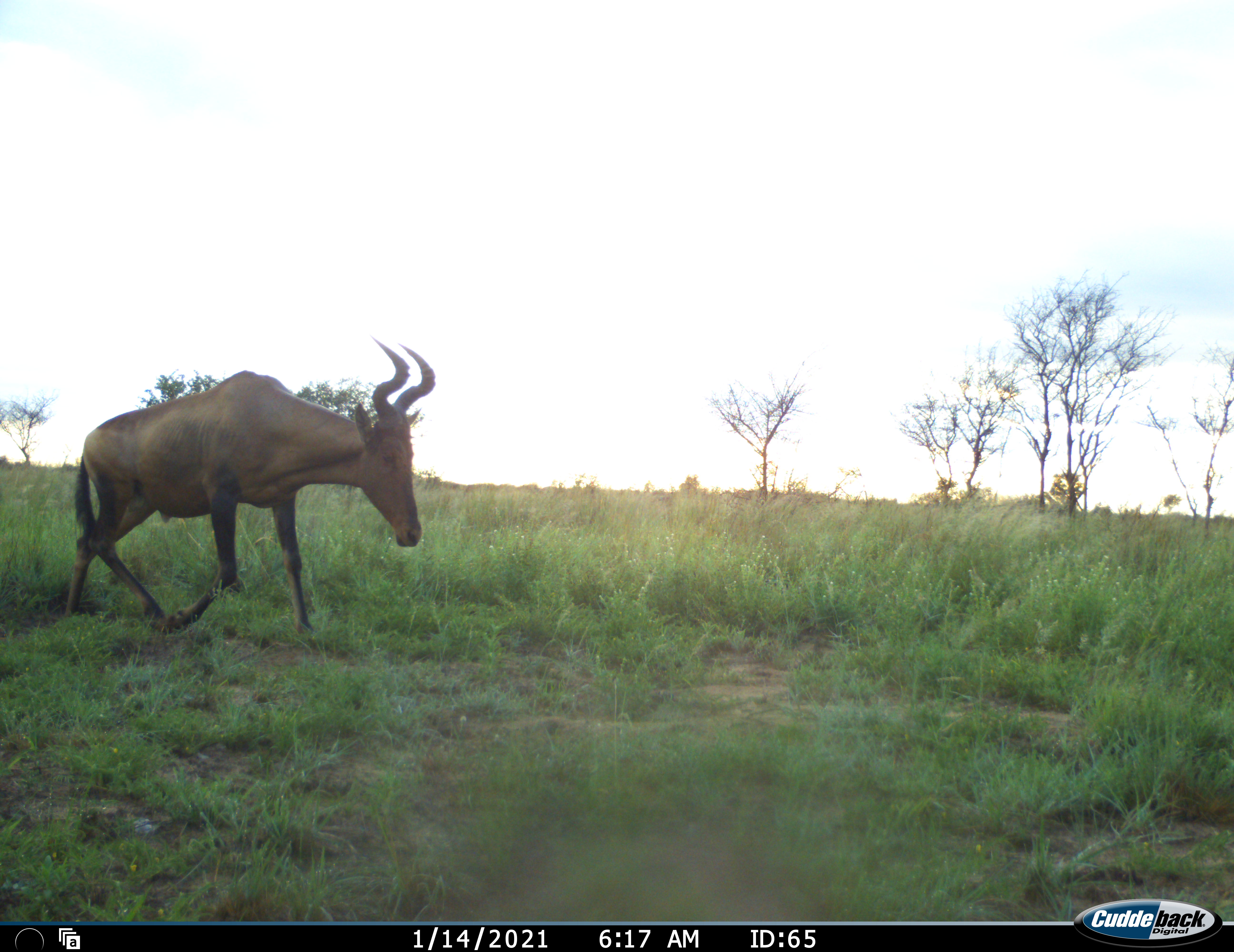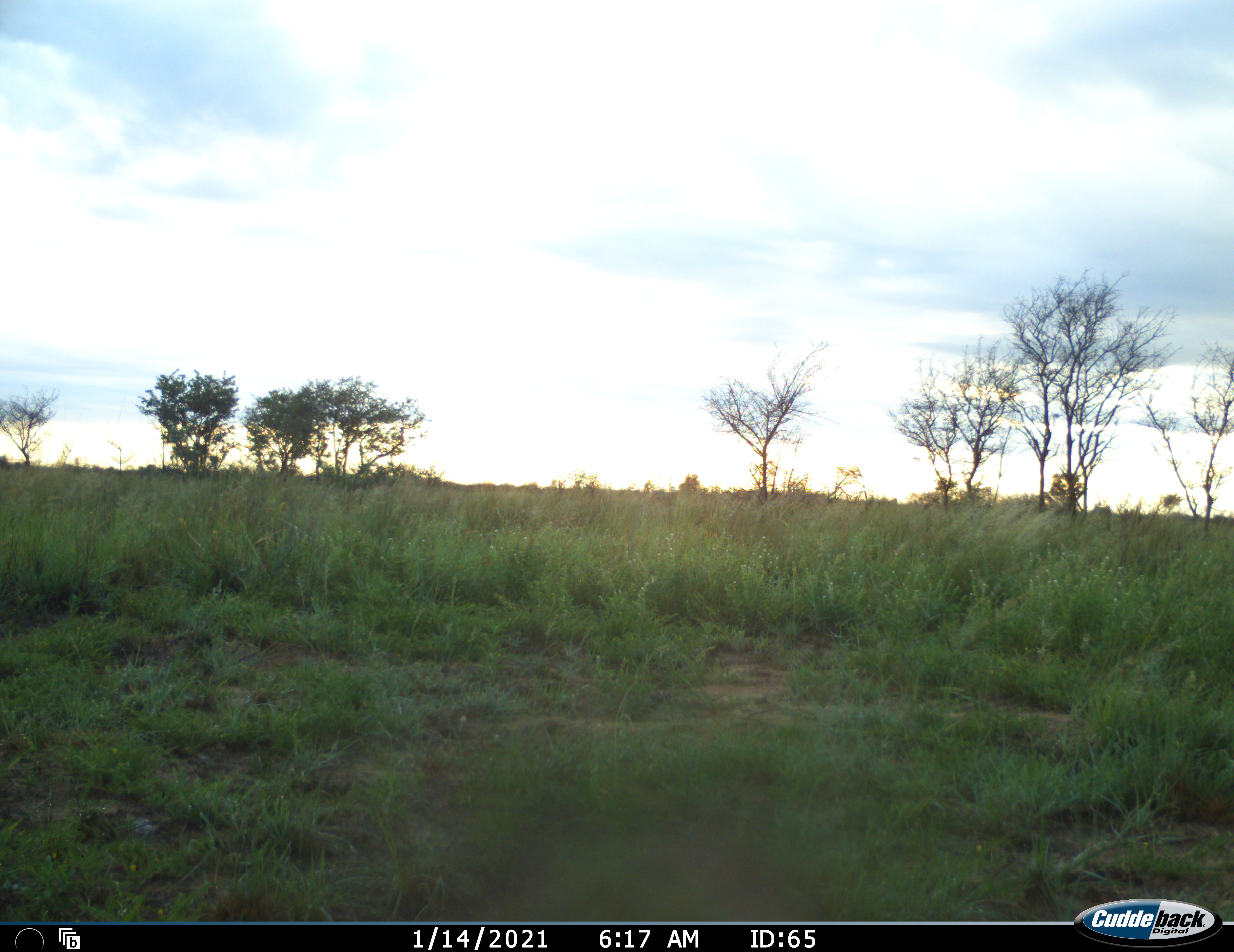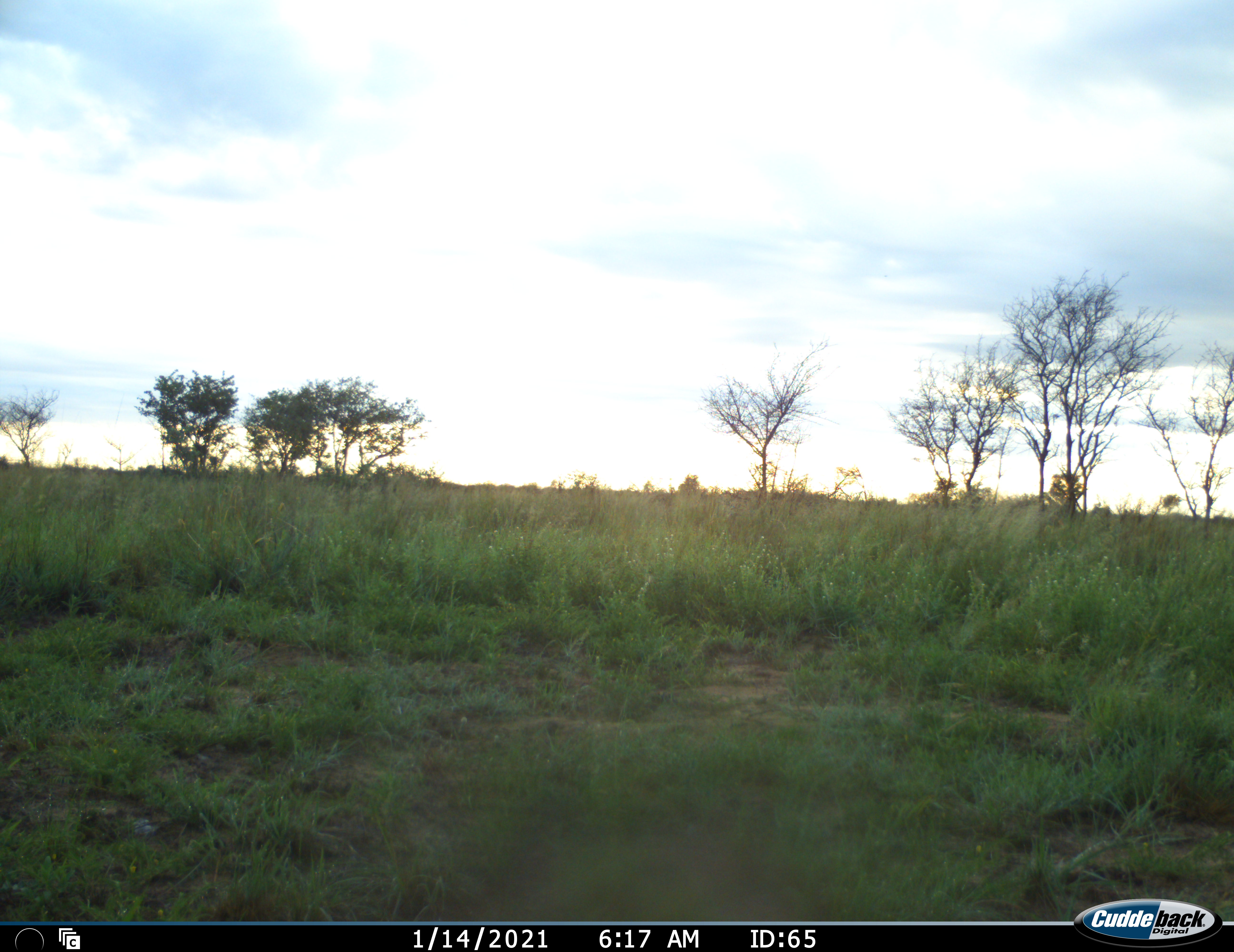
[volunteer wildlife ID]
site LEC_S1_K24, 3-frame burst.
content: unidentified animal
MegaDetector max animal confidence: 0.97